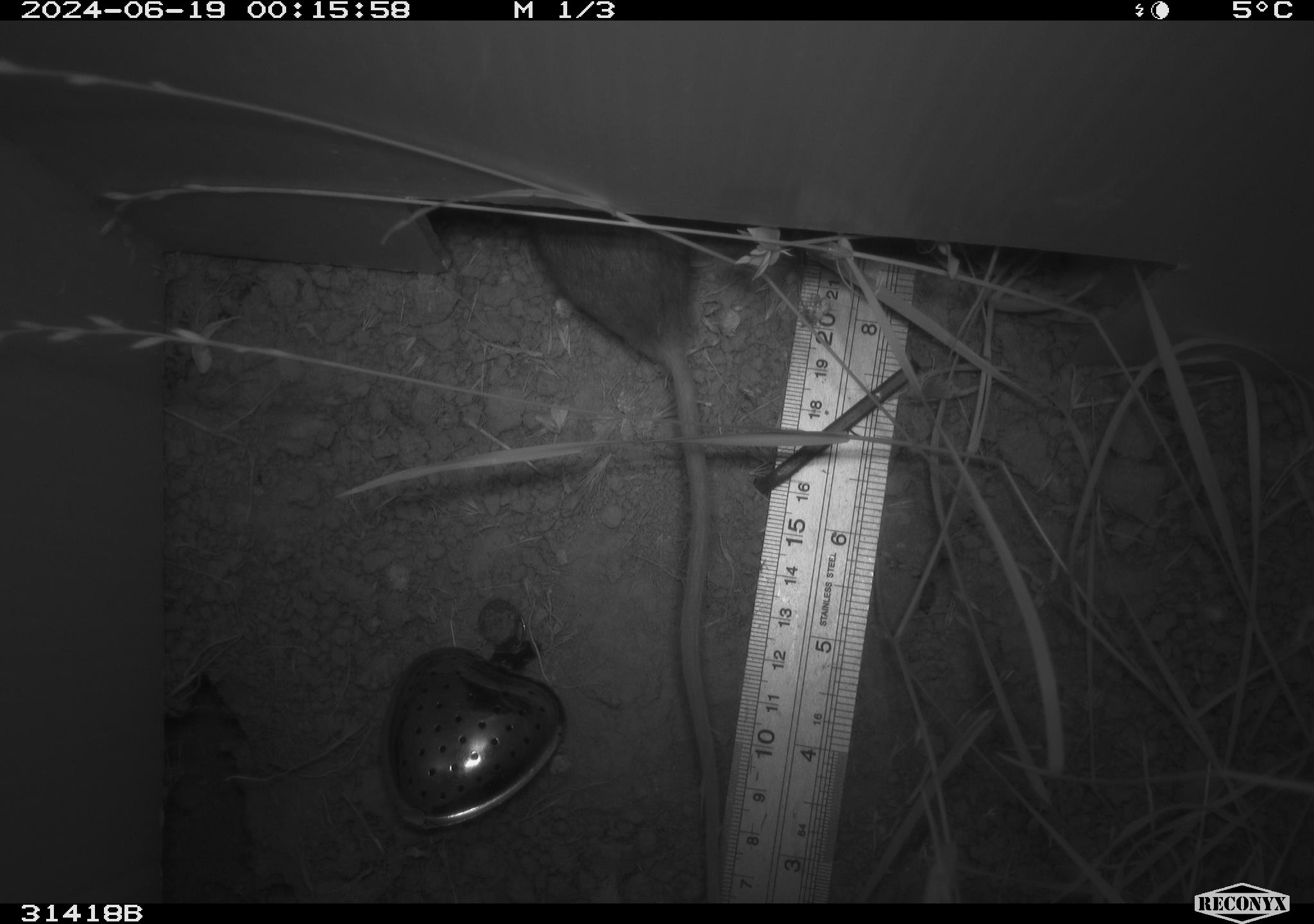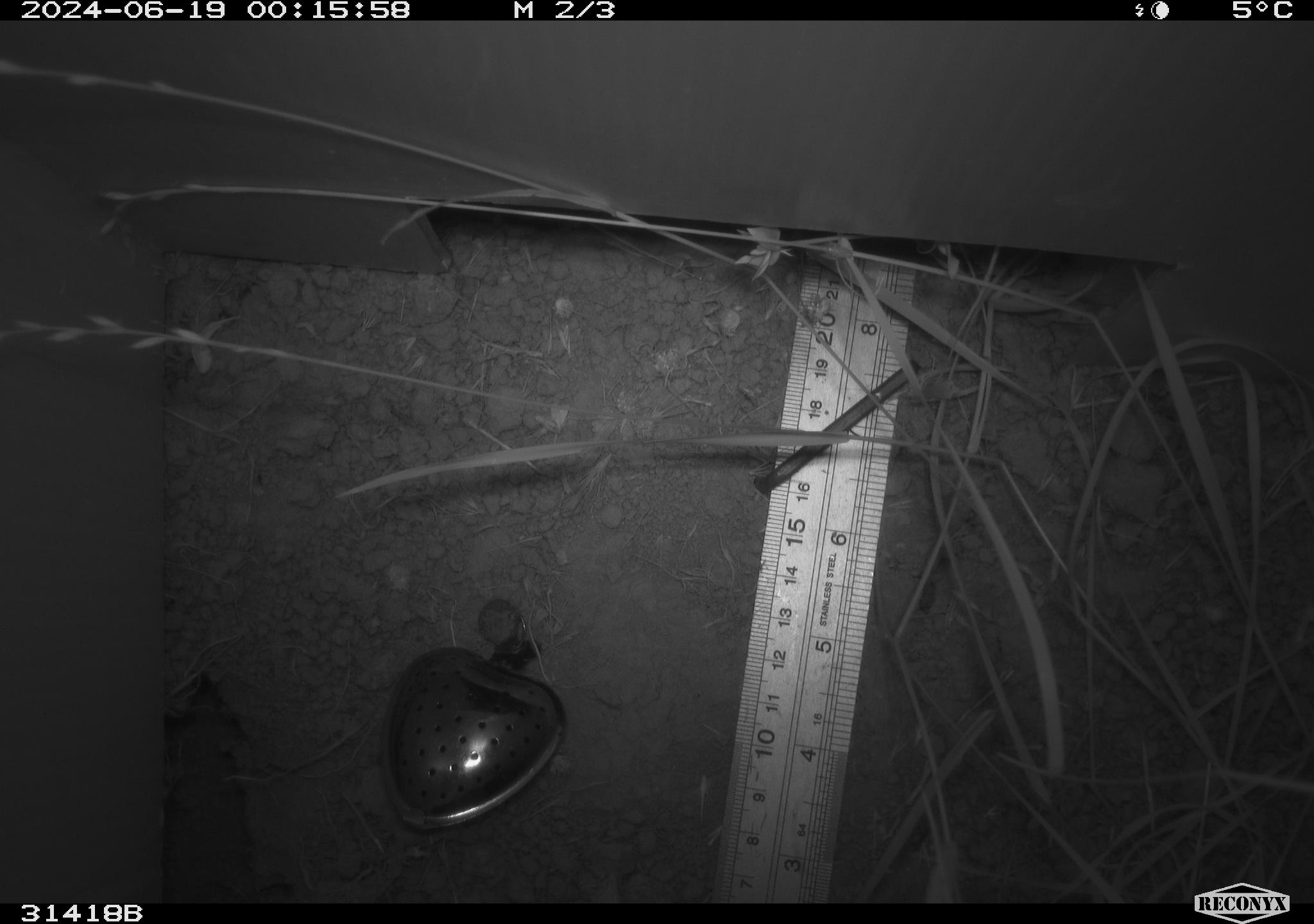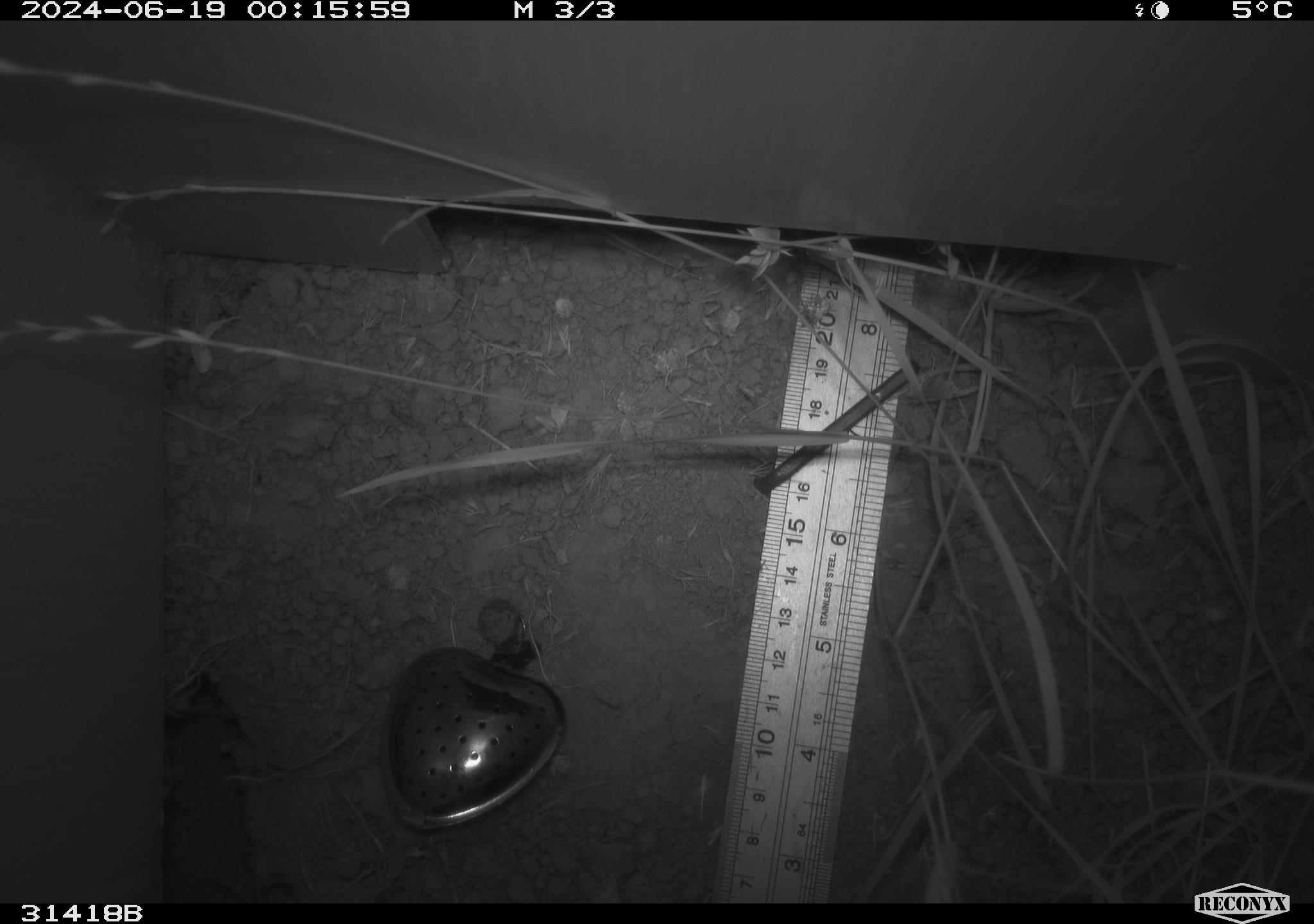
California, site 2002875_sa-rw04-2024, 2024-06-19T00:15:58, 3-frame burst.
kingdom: Animalia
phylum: Chordata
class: Mammalia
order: Rodentia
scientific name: Rodentia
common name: rodent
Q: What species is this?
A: Rodent (Rodentia).